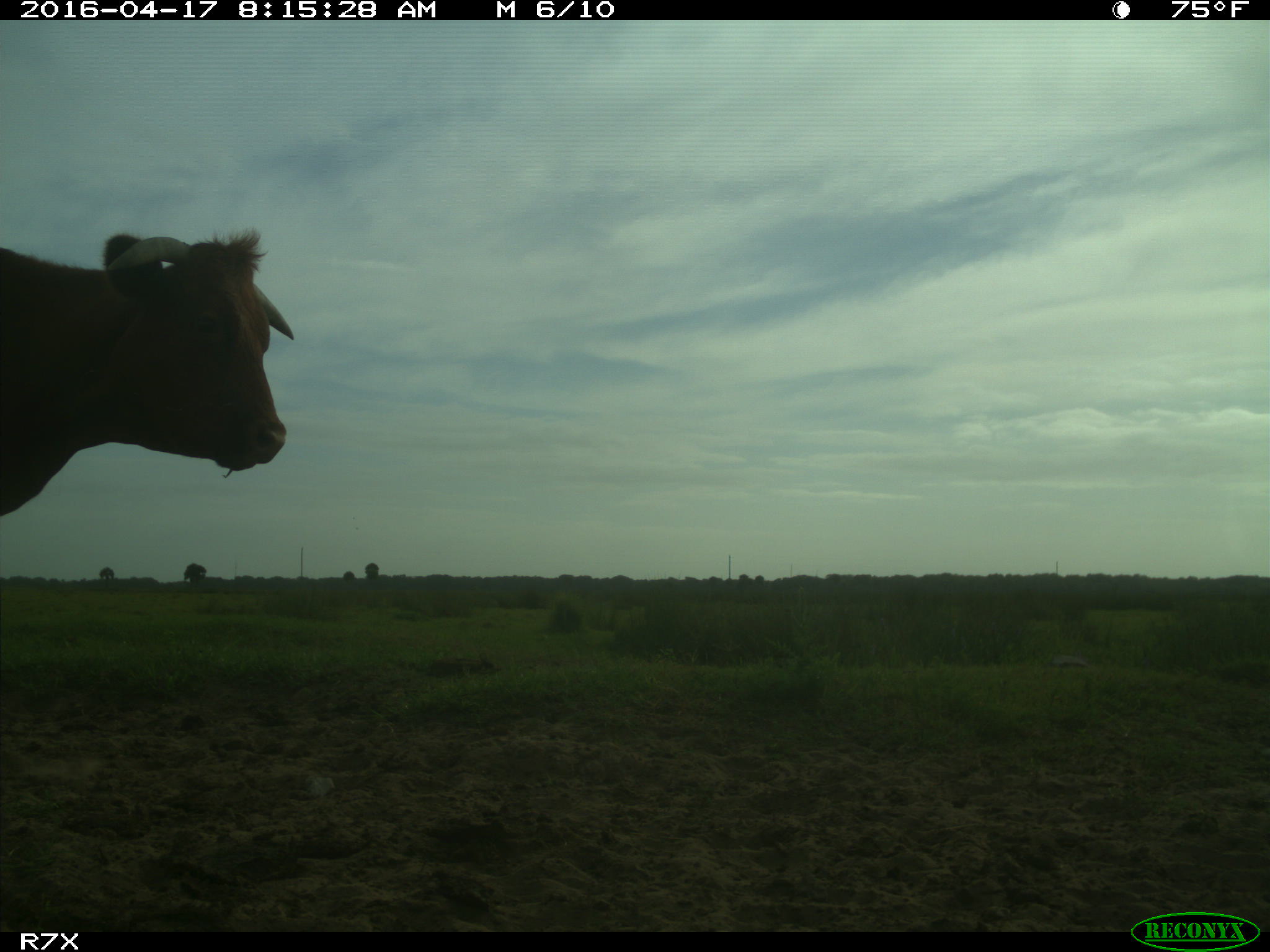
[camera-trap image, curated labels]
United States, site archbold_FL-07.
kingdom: Animalia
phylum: Chordata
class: Mammalia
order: Artiodactyla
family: Bovidae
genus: Bos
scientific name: Bos taurus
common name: domestic cow